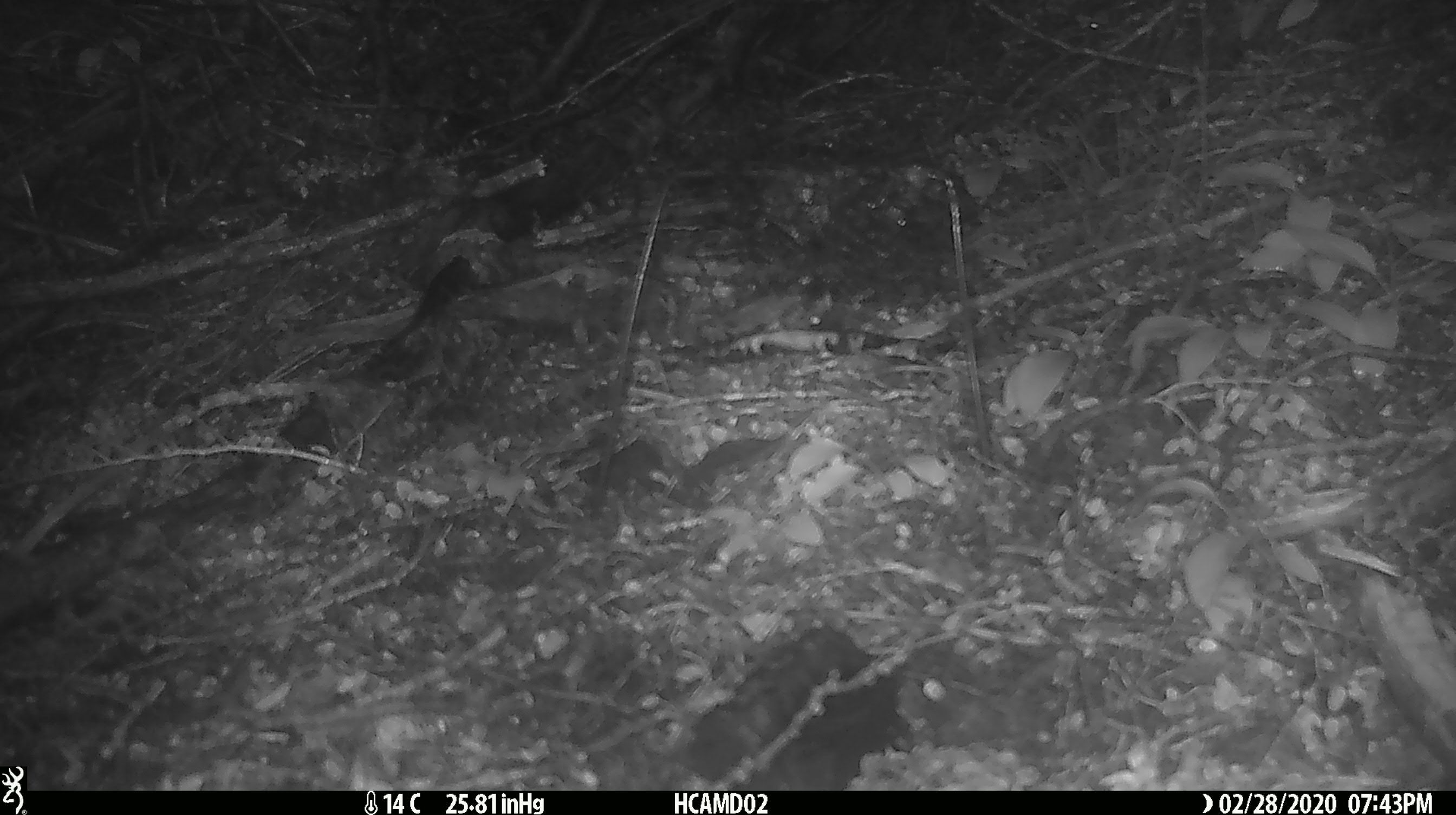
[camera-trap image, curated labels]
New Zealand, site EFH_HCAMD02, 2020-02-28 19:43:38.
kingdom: Animalia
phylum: Chordata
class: Mammalia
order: Rodentia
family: Muridae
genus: Rattus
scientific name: Rattus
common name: rat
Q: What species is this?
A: Rat (Rattus).